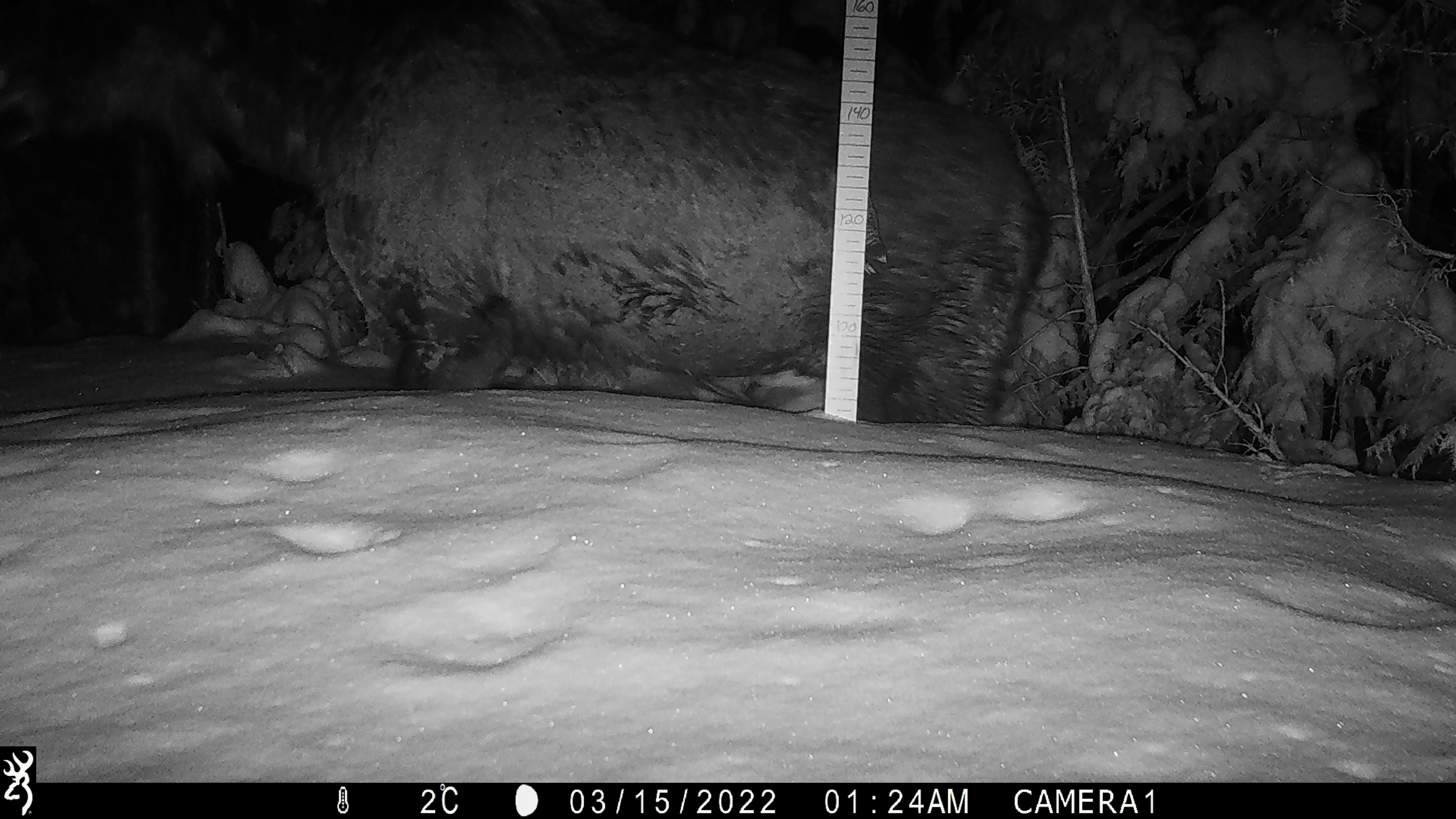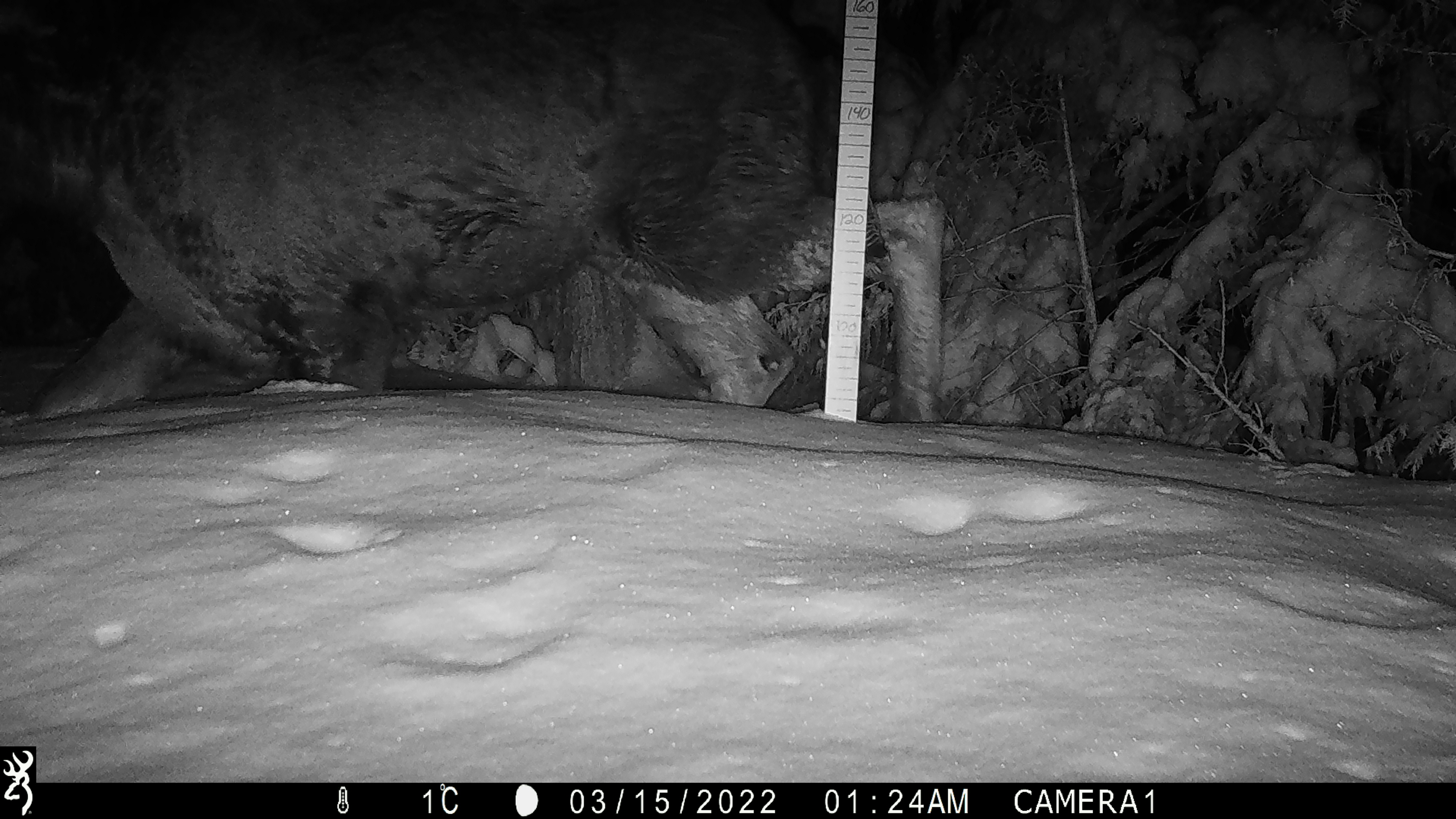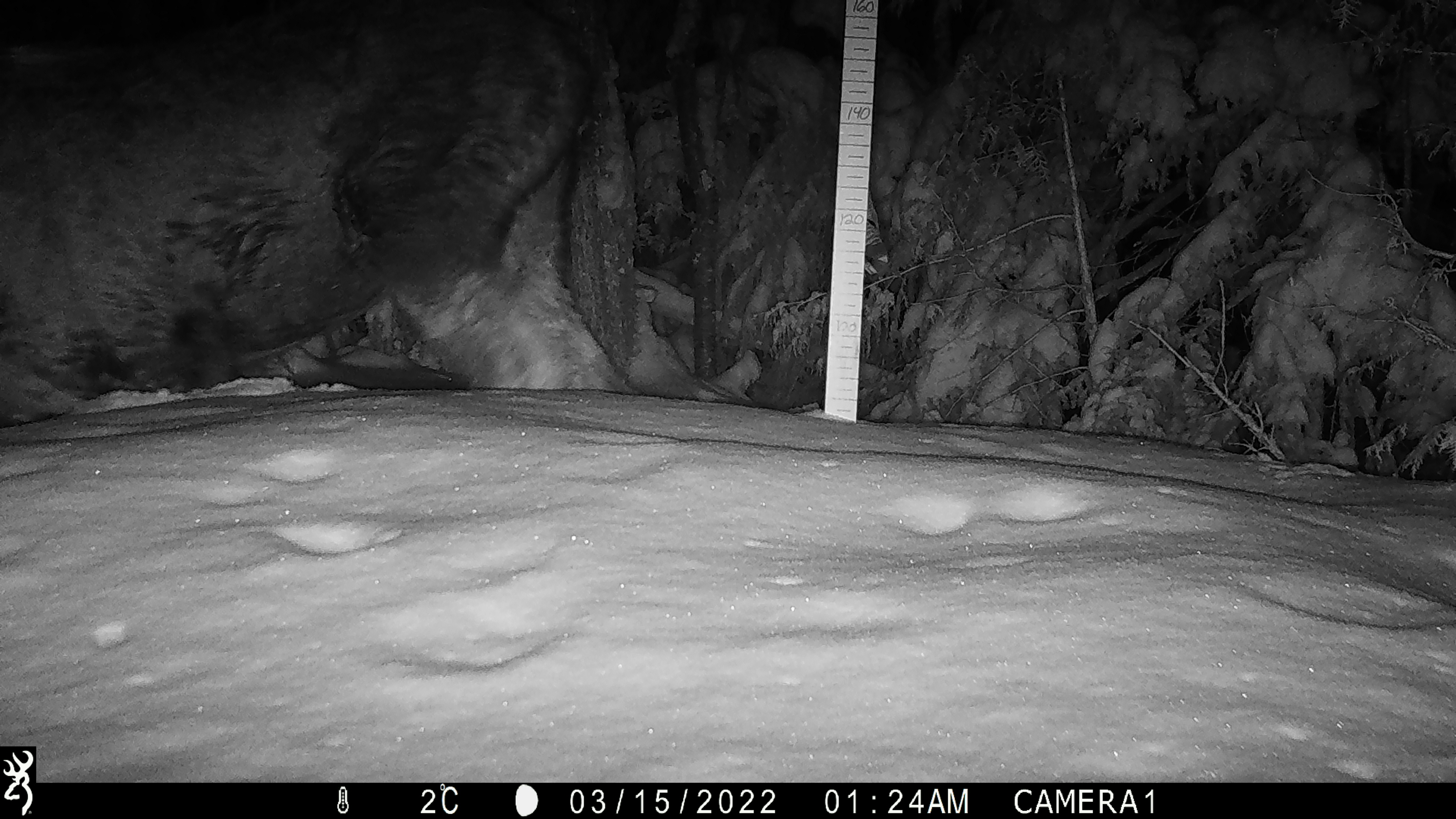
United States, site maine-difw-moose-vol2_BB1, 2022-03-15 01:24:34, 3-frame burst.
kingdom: Animalia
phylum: Chordata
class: Mammalia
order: Artiodactyla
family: Cervidae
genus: Alces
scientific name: Alces alces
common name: moose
Moose (Alces alces).